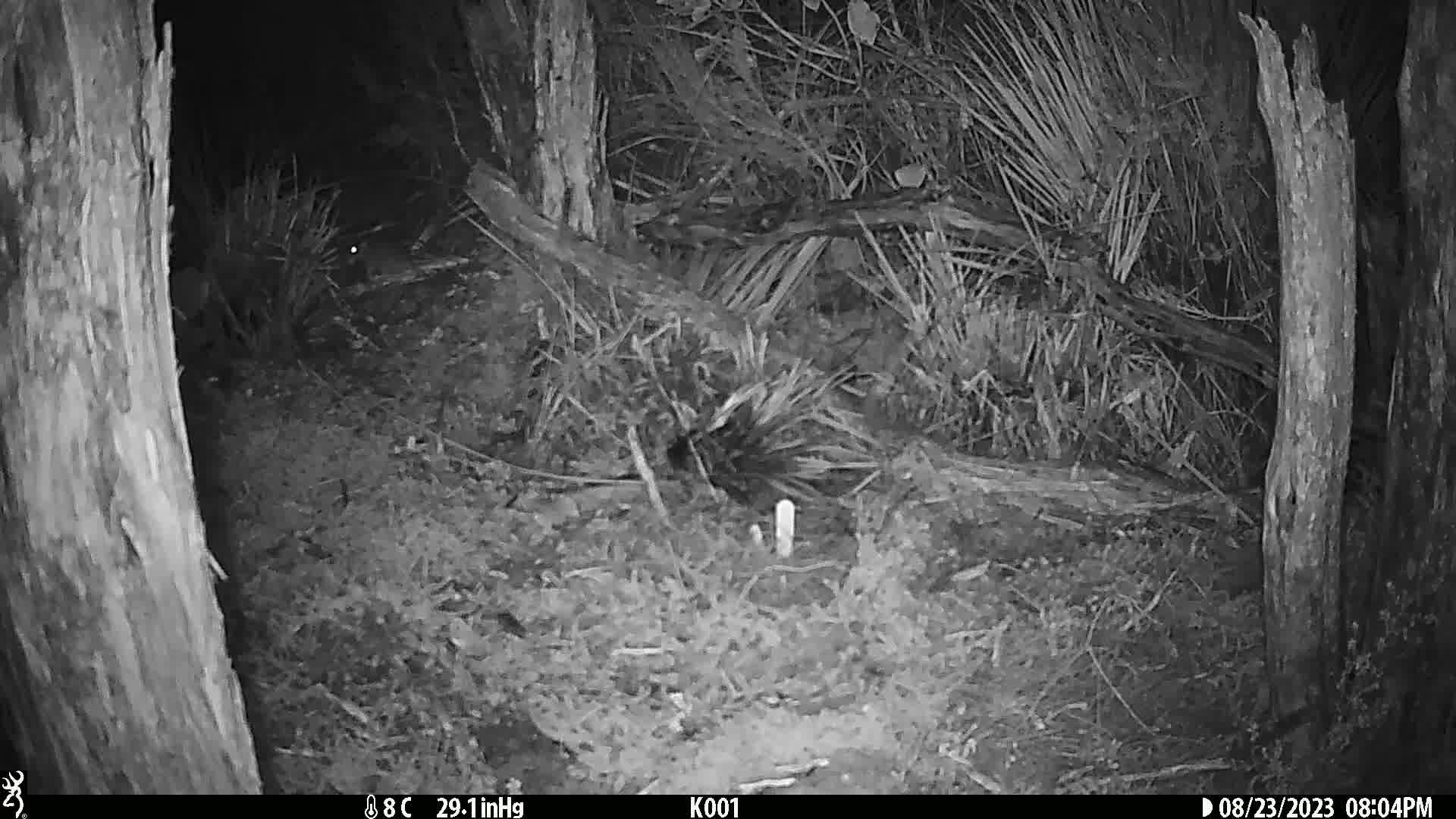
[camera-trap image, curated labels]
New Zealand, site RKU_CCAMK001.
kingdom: Animalia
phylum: Chordata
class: Mammalia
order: Rodentia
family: Muridae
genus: Rattus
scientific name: Rattus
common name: rat